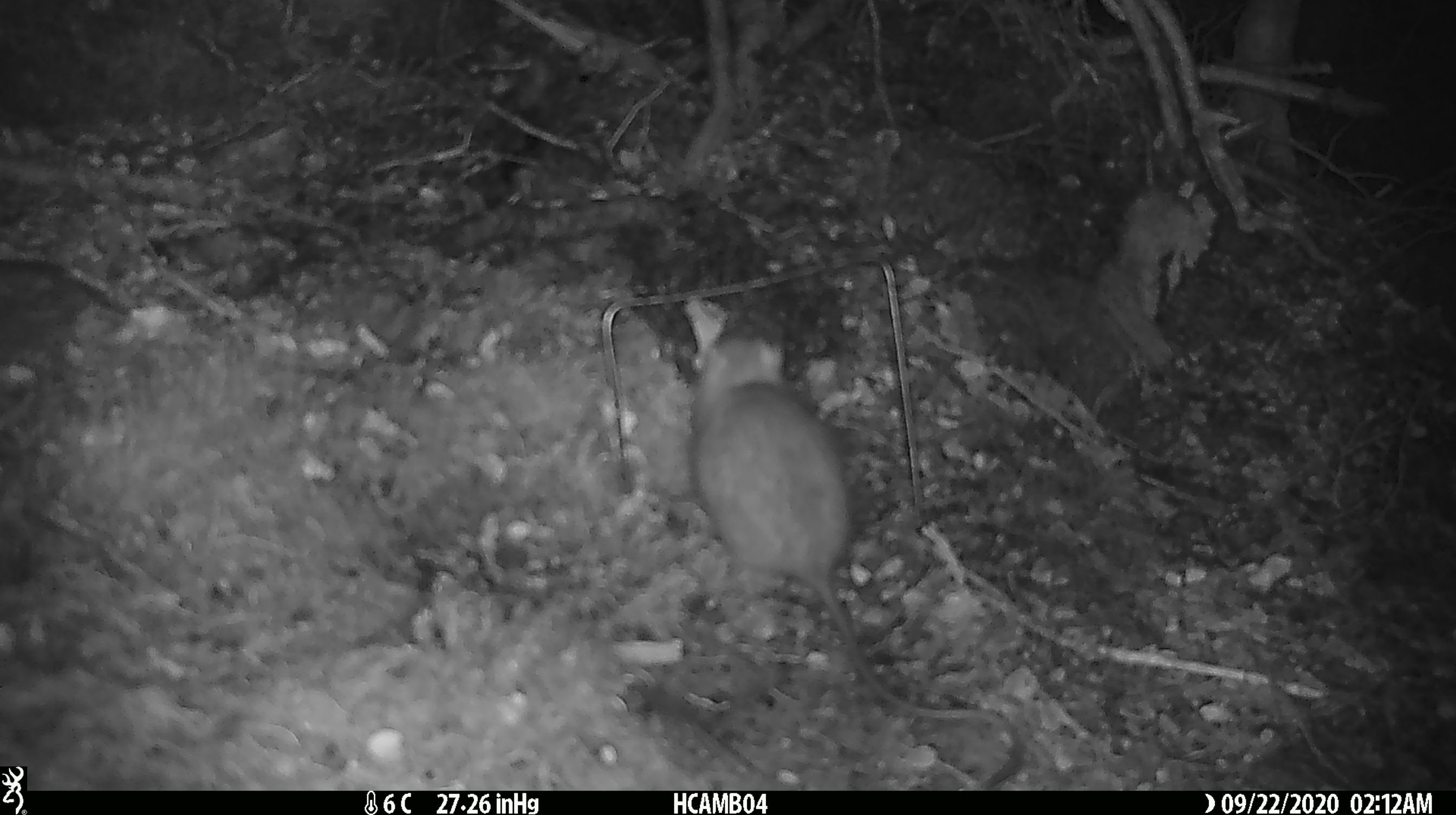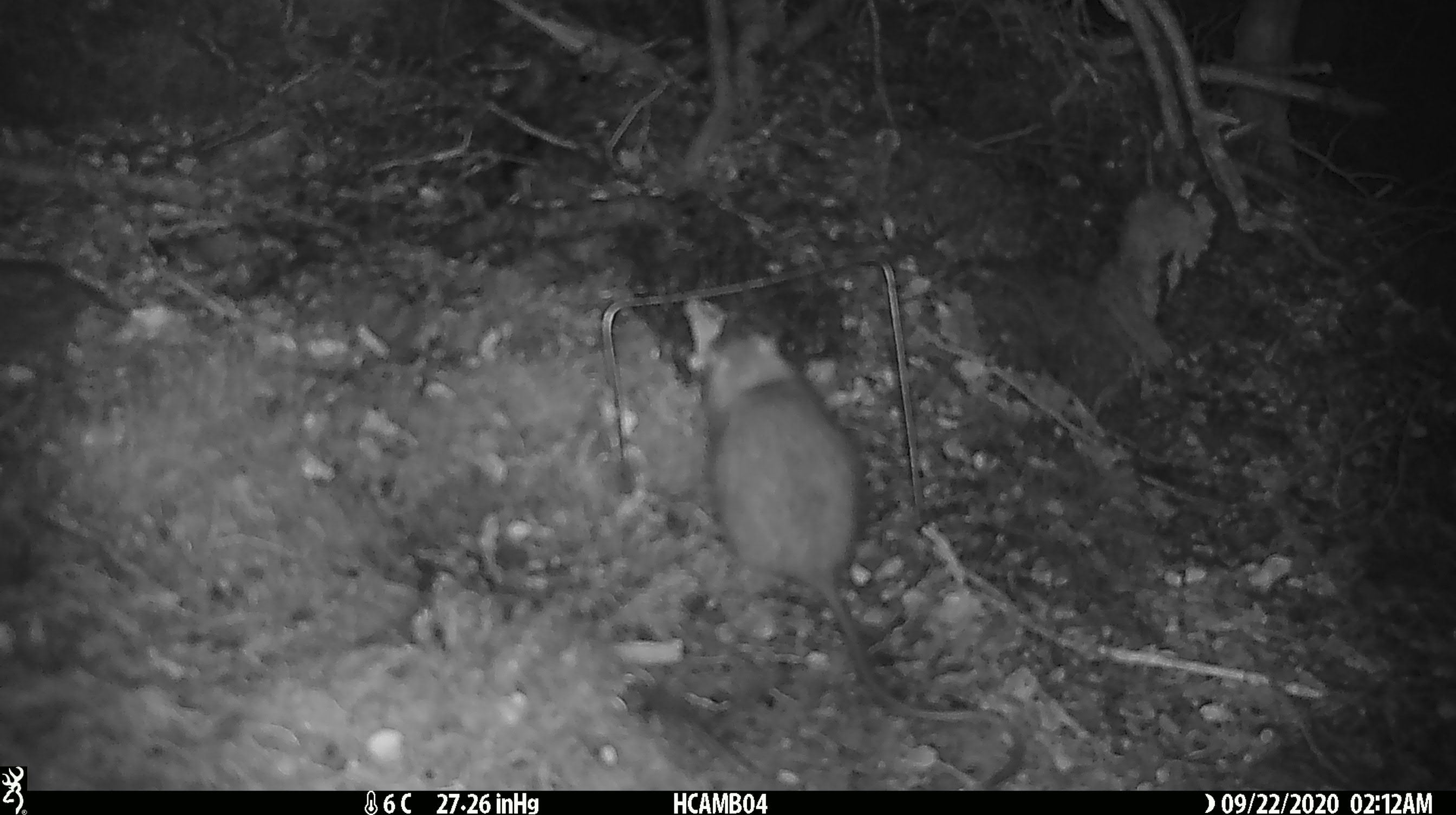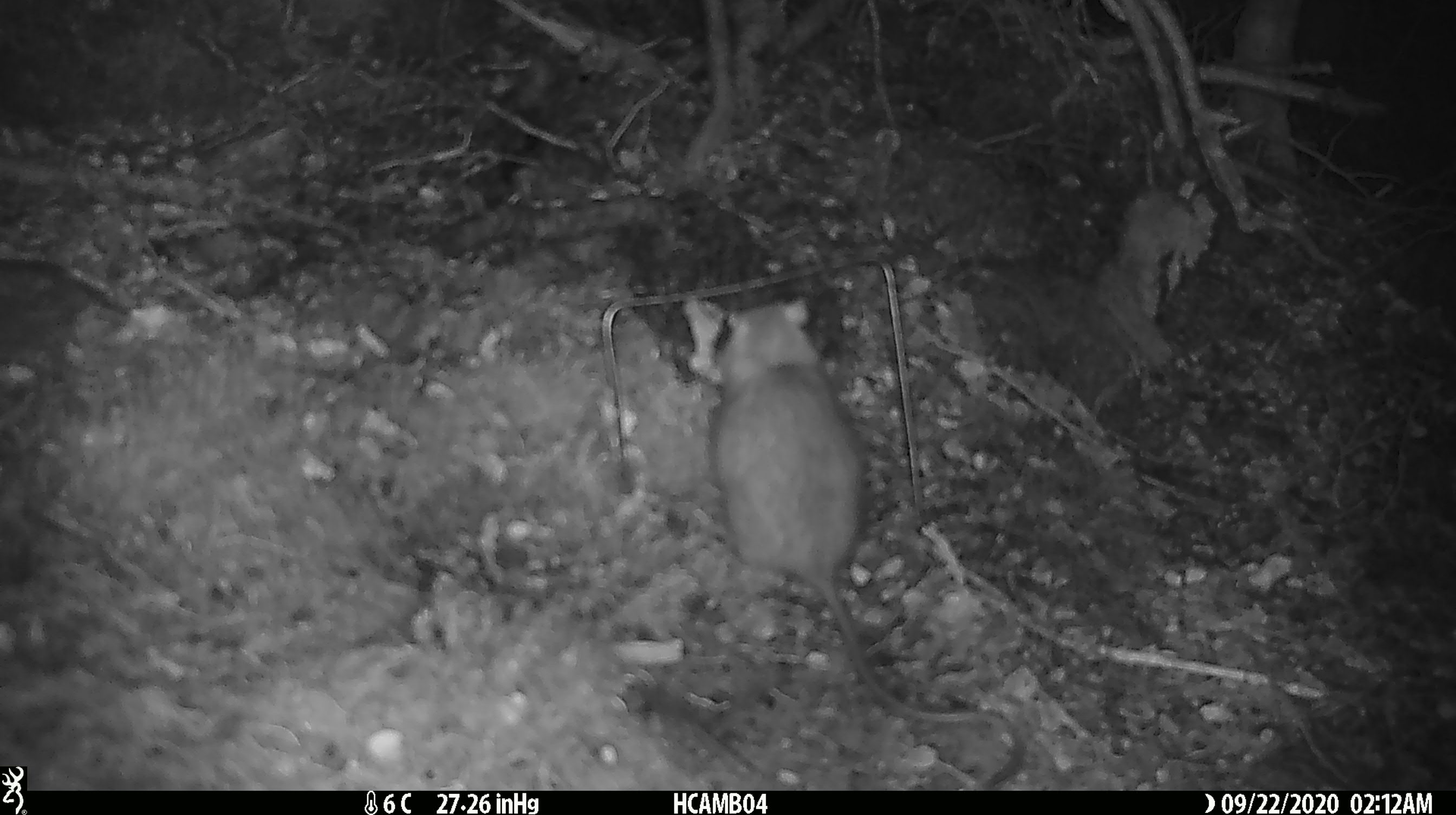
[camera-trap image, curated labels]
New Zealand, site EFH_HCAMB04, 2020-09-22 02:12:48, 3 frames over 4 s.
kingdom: Animalia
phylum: Chordata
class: Mammalia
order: Rodentia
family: Muridae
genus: Rattus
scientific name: Rattus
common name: rat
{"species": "rat (Rattus)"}